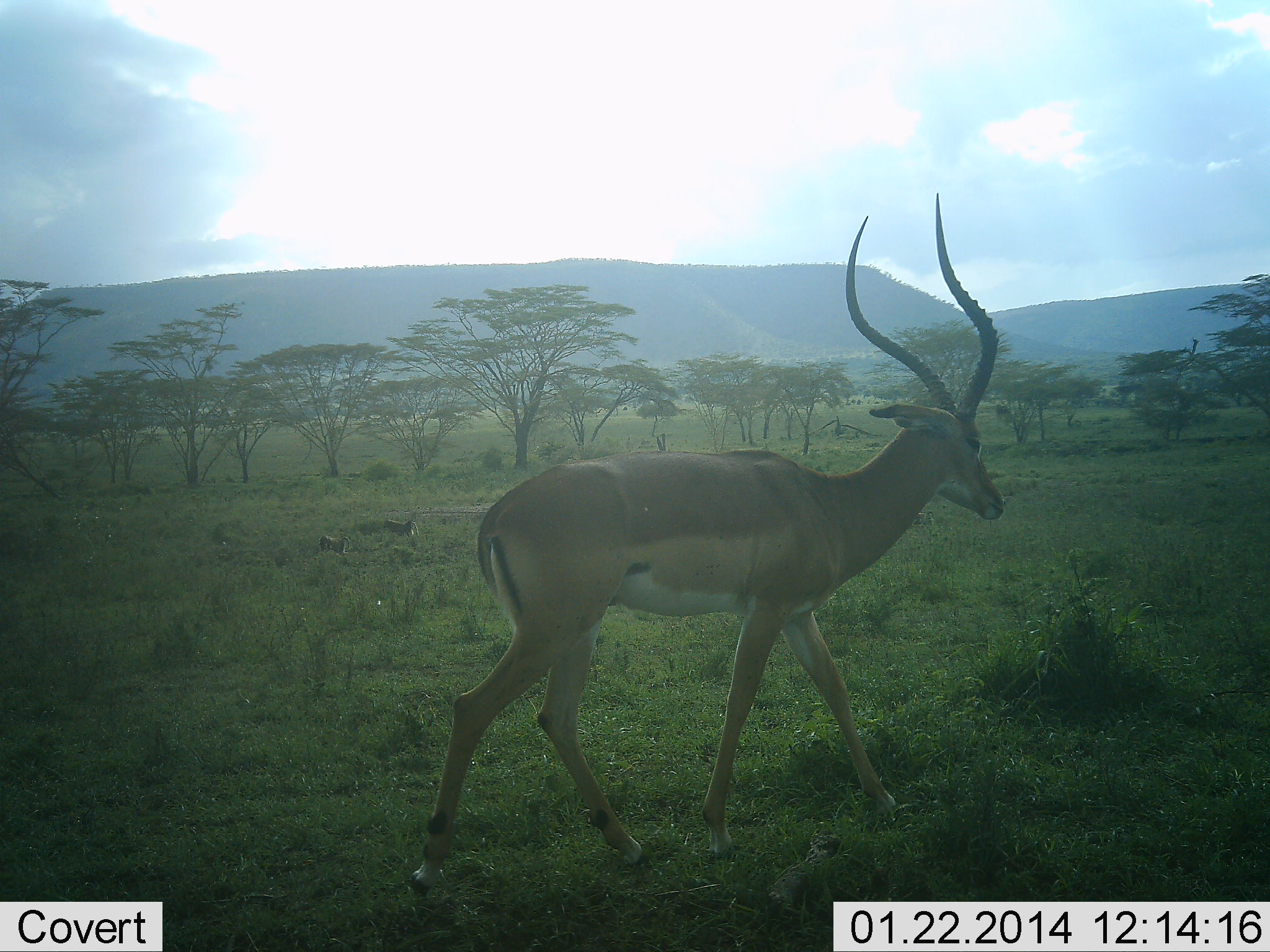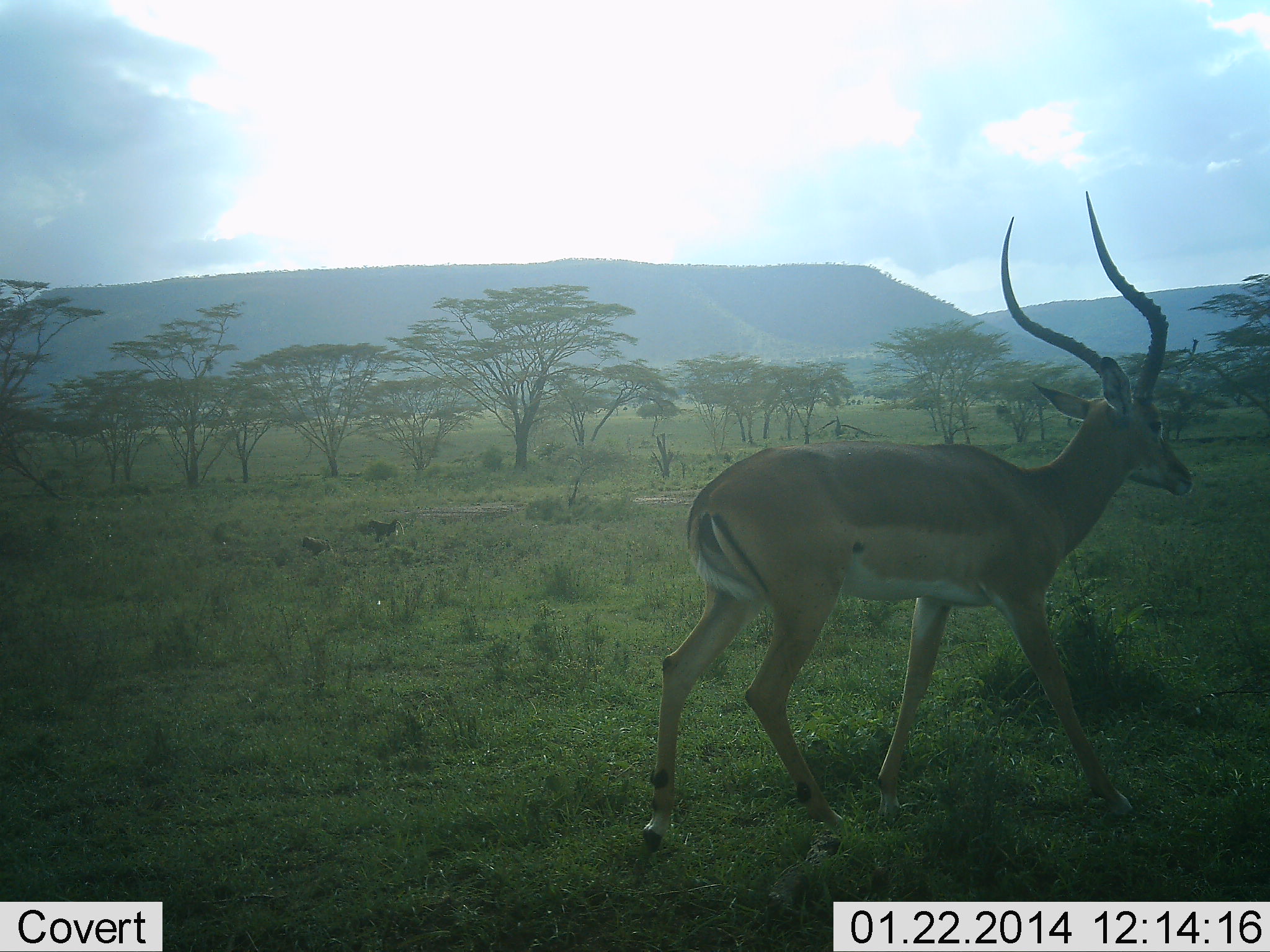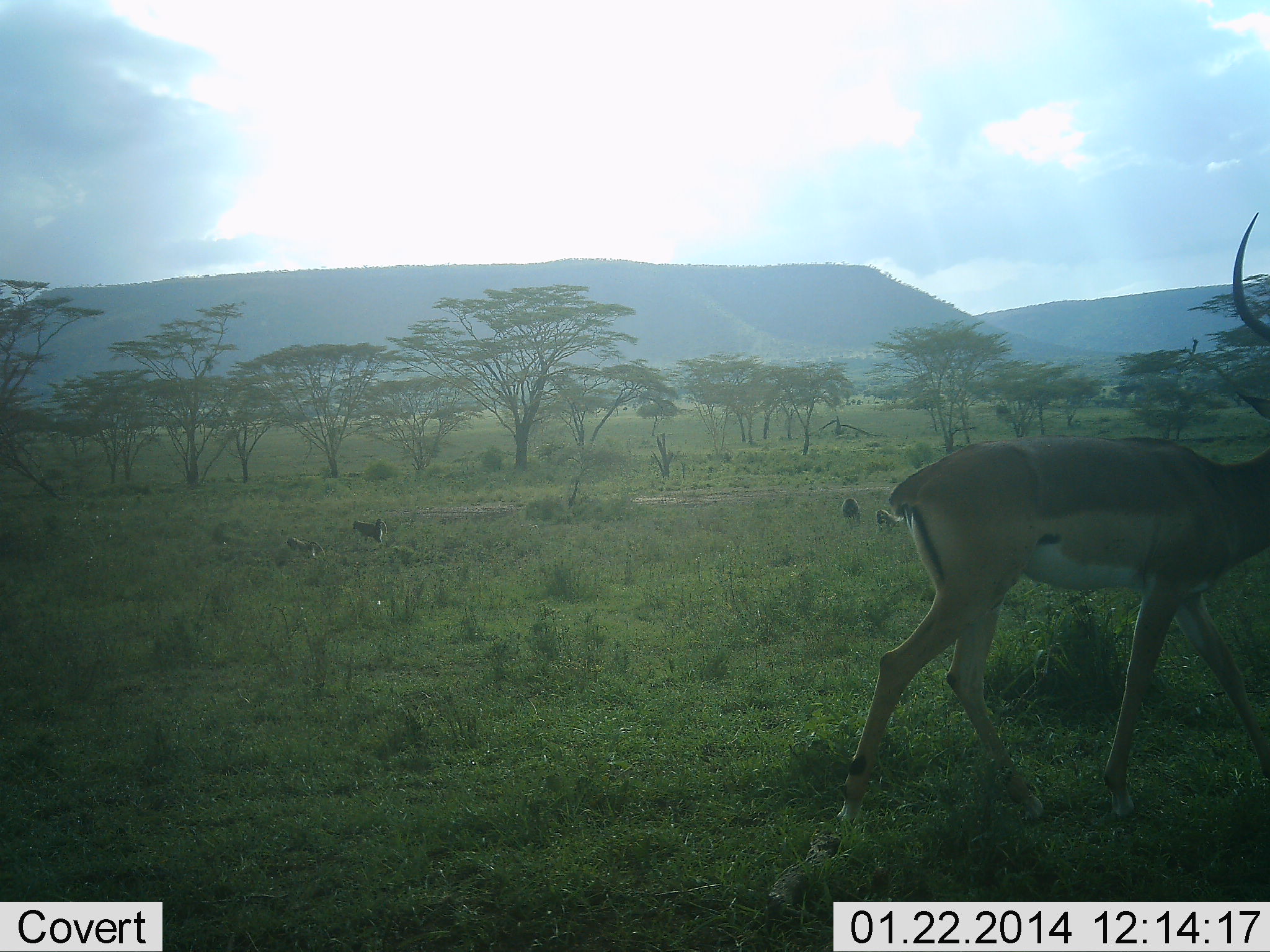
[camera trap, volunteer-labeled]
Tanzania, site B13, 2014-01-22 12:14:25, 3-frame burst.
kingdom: Animalia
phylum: Chordata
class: Mammalia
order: Primates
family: Cercopithecidae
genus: Papio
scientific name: Papio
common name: baboon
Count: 2.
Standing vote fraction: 10%.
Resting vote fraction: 20%.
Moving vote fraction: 100%.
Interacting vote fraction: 0%.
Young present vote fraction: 0%.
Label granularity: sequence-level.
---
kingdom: Animalia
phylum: Chordata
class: Mammalia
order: Artiodactyla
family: Bovidae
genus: Aepyceros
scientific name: Aepyceros melampus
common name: impala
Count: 1.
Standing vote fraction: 11%.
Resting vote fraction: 0%.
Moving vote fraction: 89%.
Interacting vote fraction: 0%.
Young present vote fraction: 0%.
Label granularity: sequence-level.